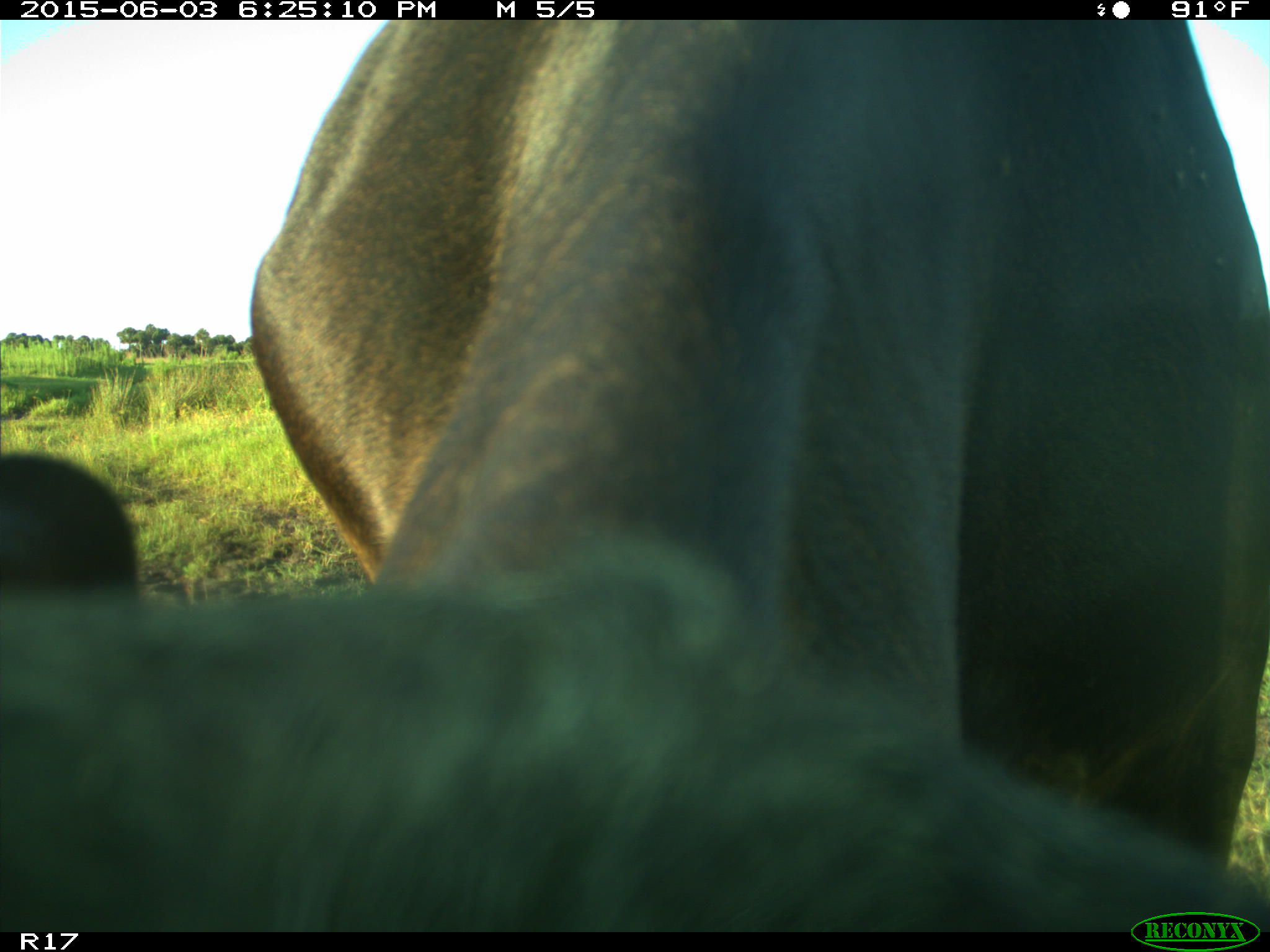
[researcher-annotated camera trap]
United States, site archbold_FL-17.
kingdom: Animalia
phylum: Chordata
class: Mammalia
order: Artiodactyla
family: Bovidae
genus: Bos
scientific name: Bos taurus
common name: domestic cow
Bos taurus (domestic cow).